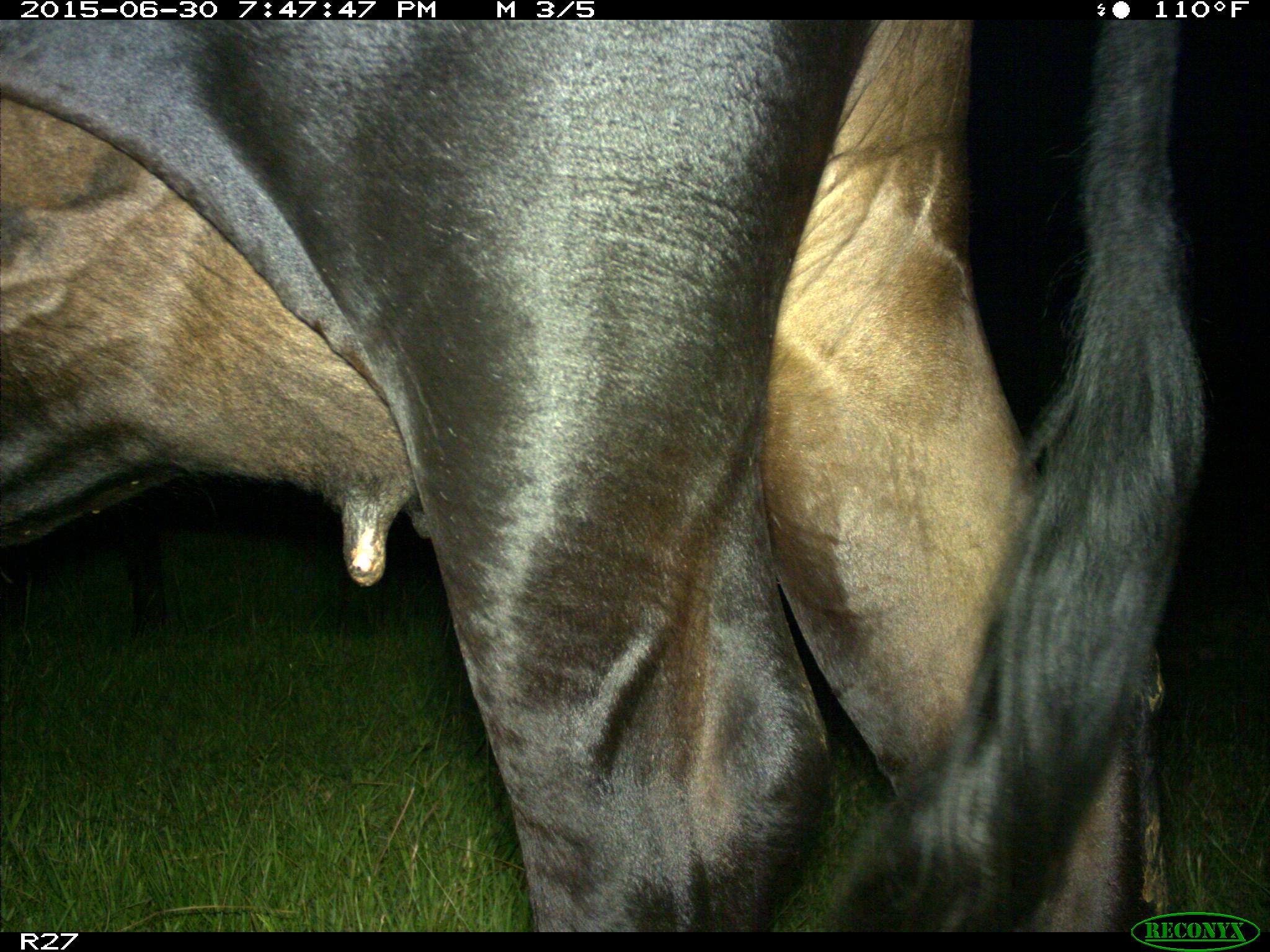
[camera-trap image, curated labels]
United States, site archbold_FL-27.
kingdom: Animalia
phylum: Chordata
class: Mammalia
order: Artiodactyla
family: Bovidae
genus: Bos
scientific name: Bos taurus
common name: domestic cow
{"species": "Bos taurus (domestic cow)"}